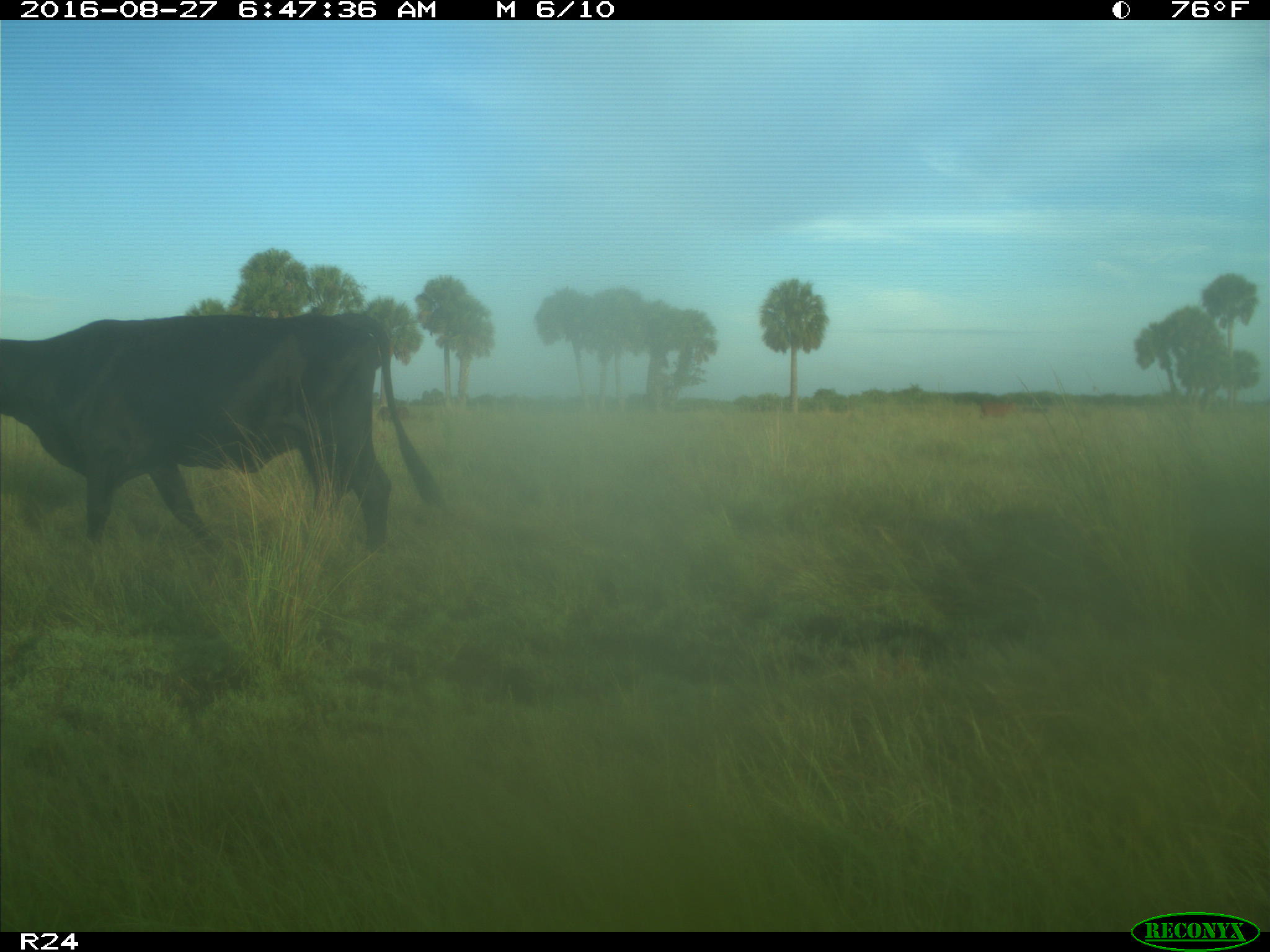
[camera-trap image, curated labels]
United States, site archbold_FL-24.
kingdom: Animalia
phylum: Chordata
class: Mammalia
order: Artiodactyla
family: Bovidae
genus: Bos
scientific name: Bos taurus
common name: domestic cow